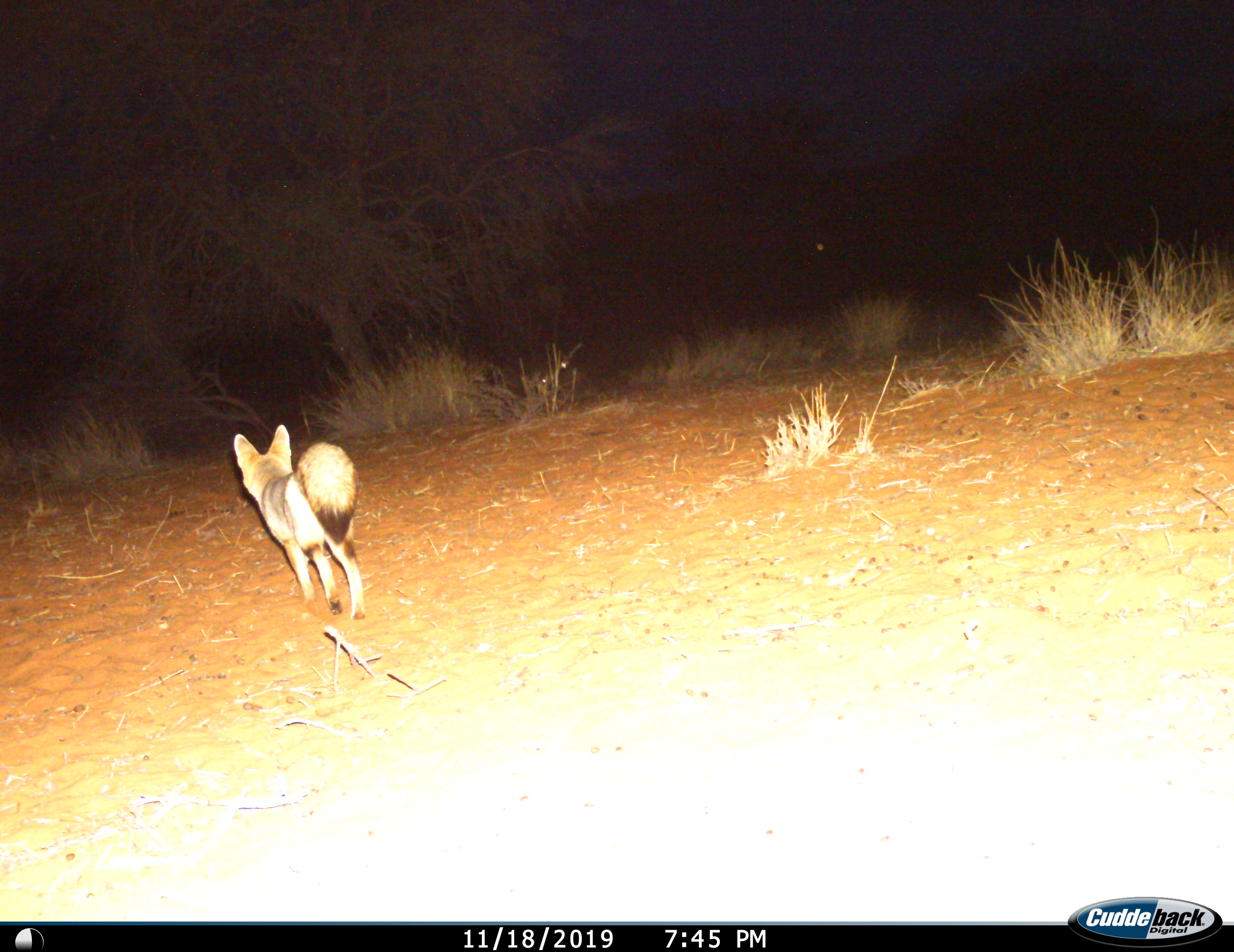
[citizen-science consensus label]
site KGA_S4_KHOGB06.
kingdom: Animalia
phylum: Chordata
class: Mammalia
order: Carnivora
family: Canidae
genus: Vulpes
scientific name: Vulpes chama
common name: cape fox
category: foxcape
Foxcape (cape fox) (Vulpes chama), count 1. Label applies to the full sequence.